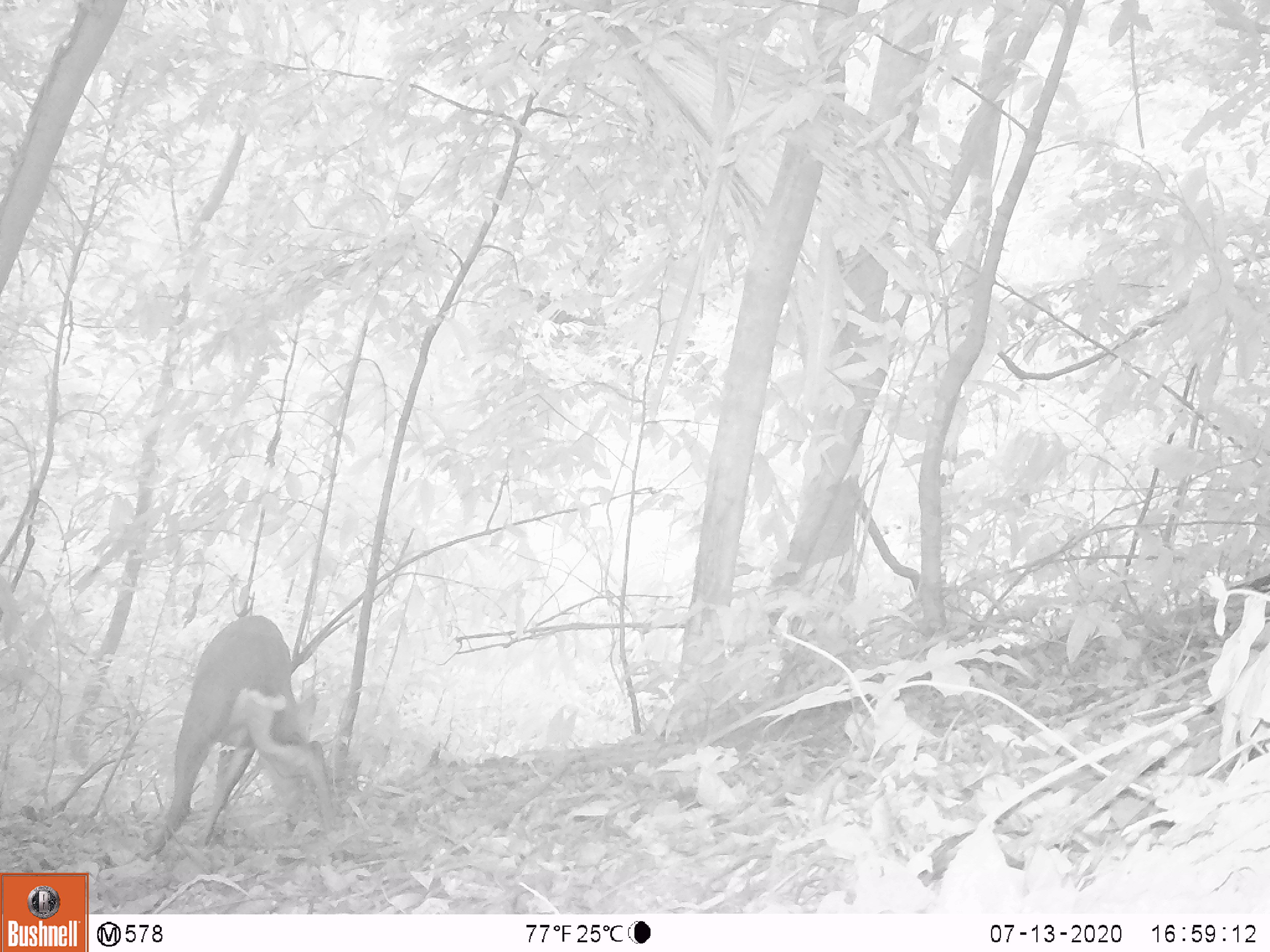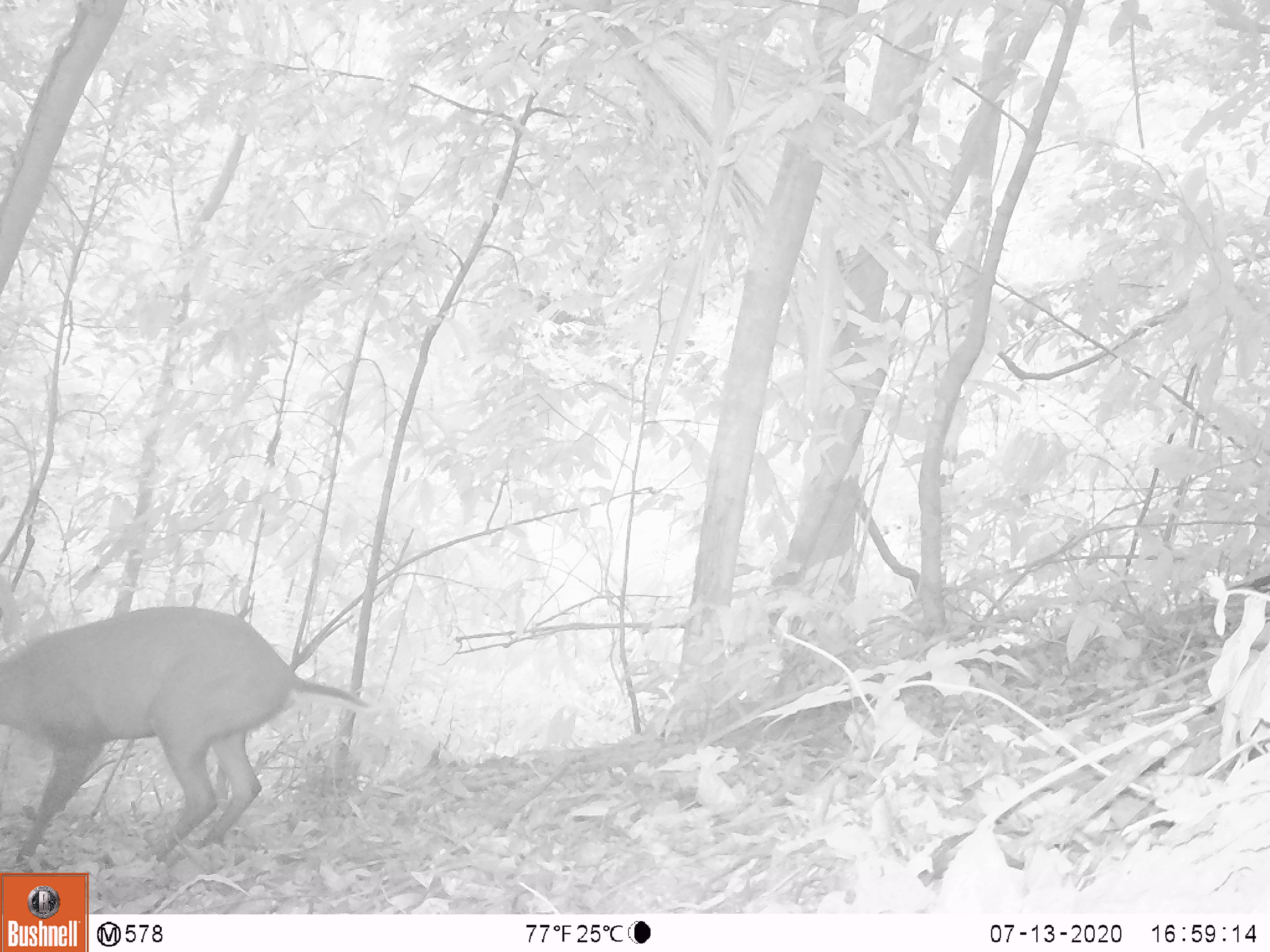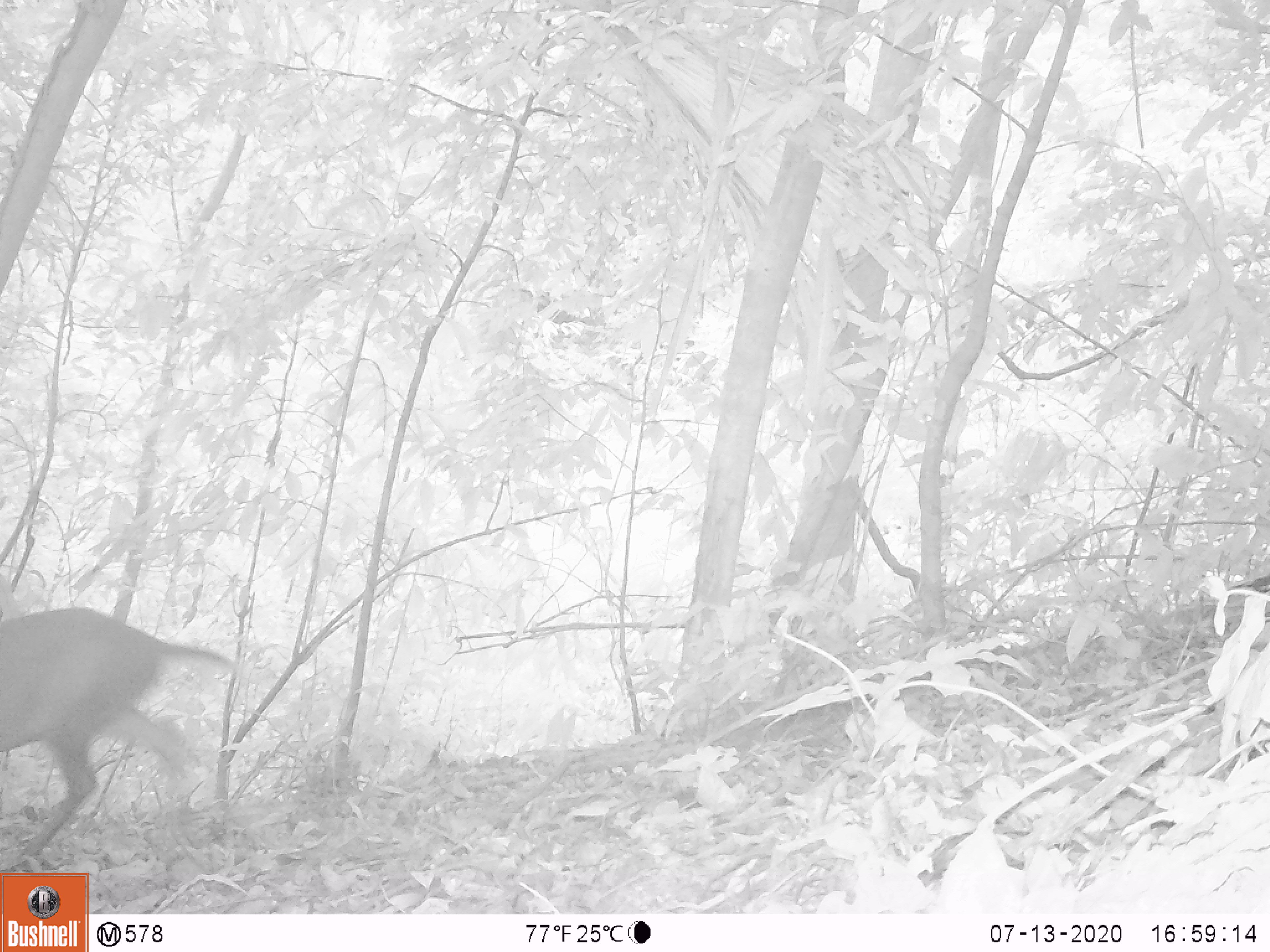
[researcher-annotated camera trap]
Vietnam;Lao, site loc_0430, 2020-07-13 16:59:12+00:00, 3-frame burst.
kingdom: Animalia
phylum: Chordata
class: Mammalia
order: Artiodactyla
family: Cervidae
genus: Muntiacus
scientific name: Muntiacus rooseveltorum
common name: roosevelt's muntjac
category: roosevelts muntjac group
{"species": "roosevelts muntjac group (roosevelt's muntjac) (Muntiacus rooseveltorum)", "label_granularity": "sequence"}